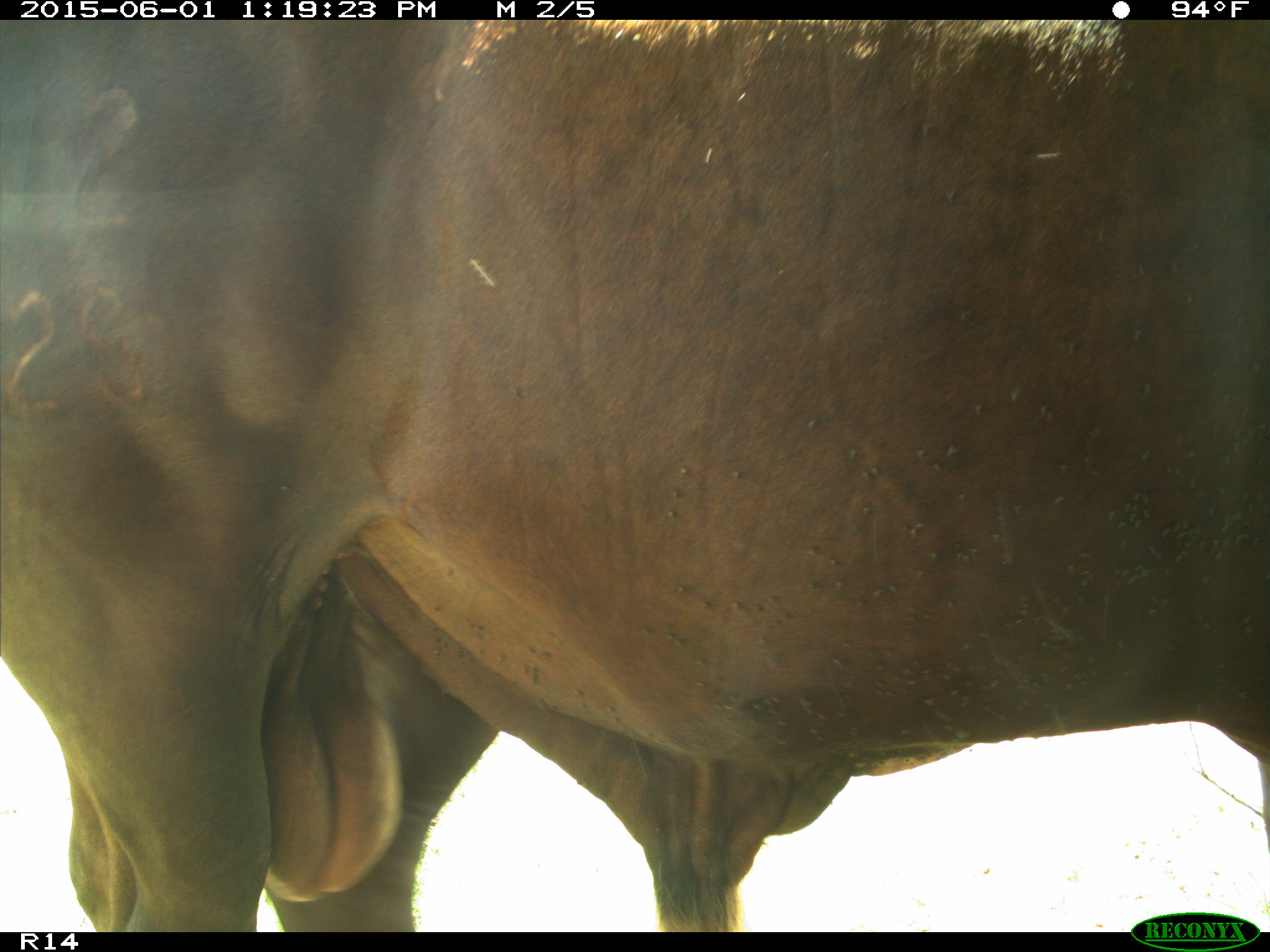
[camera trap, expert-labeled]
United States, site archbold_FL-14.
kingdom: Animalia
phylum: Chordata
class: Mammalia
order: Artiodactyla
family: Bovidae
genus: Bos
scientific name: Bos taurus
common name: domestic cow